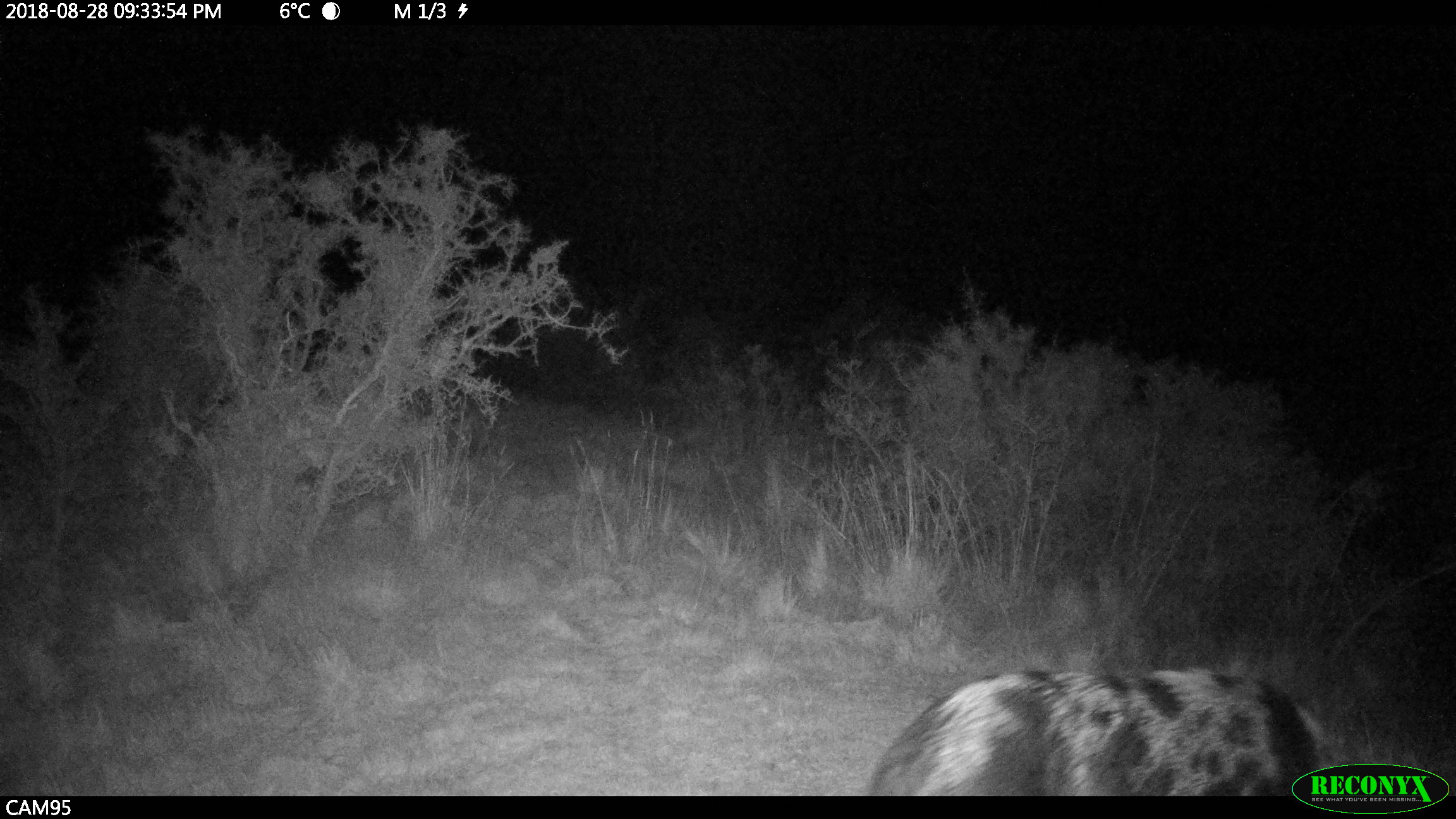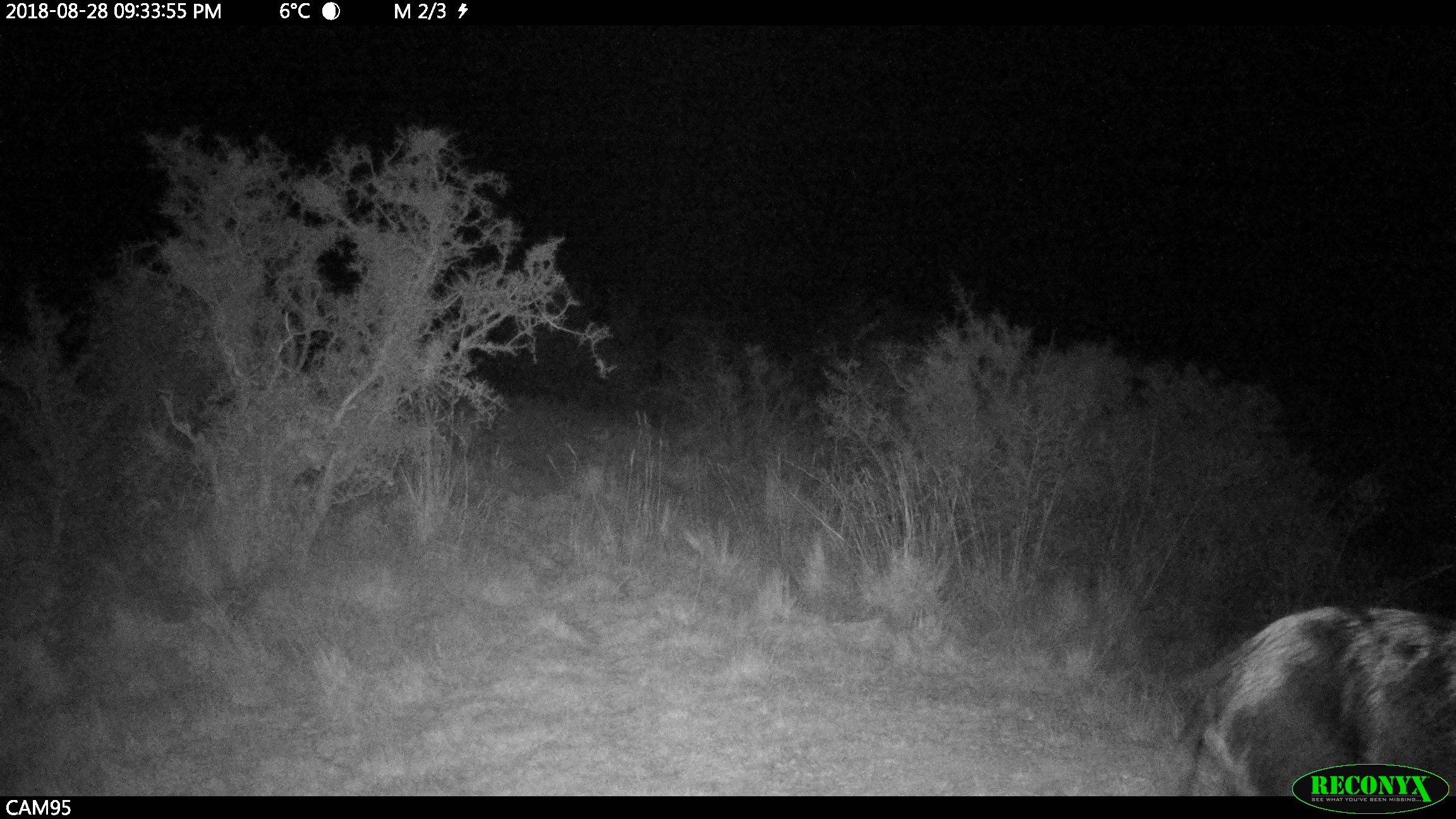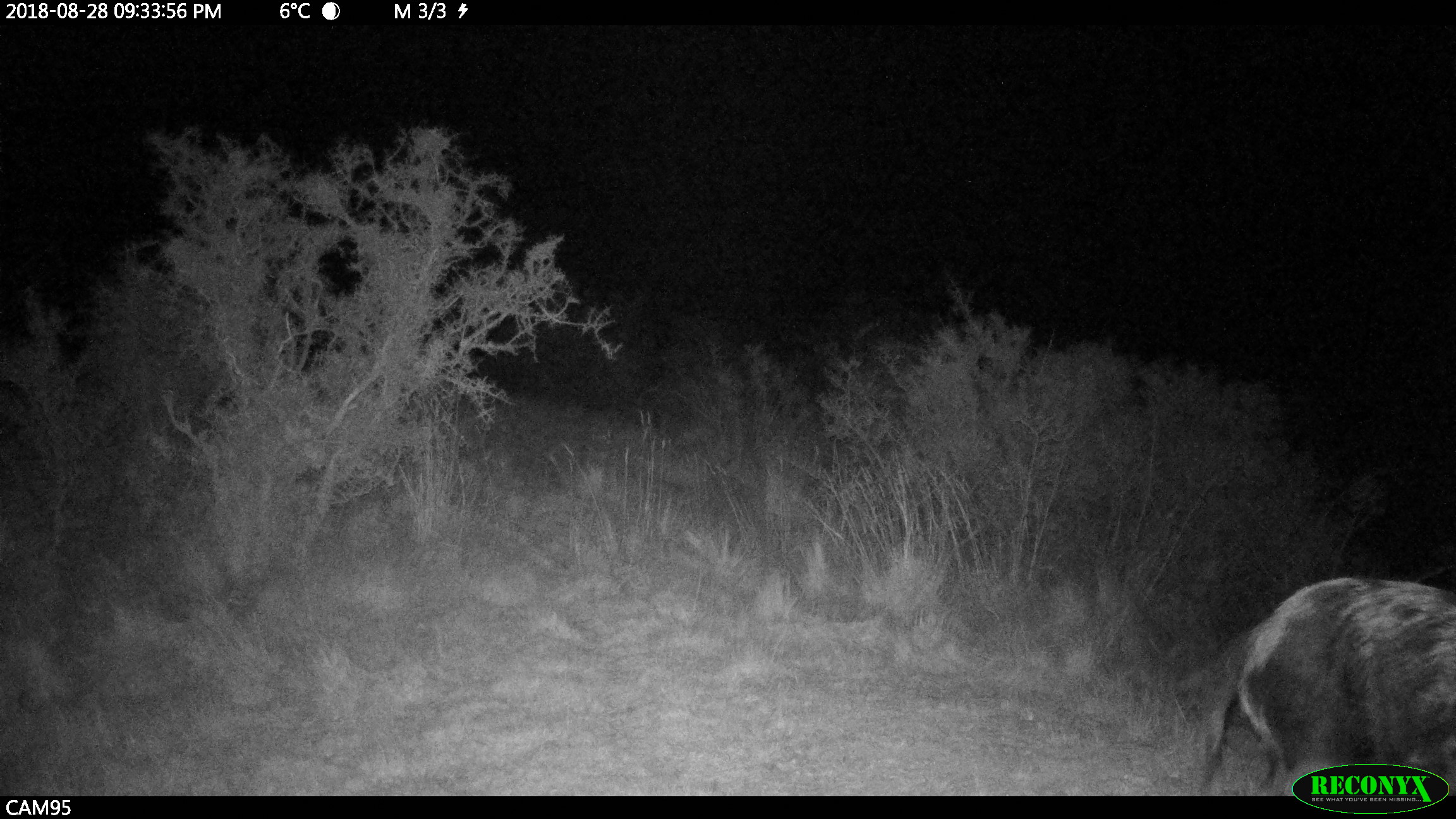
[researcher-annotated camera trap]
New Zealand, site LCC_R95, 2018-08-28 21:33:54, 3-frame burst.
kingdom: Animalia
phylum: Chordata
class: Mammalia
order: Artiodactyla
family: Suidae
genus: Sus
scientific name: Sus scrofa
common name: pig